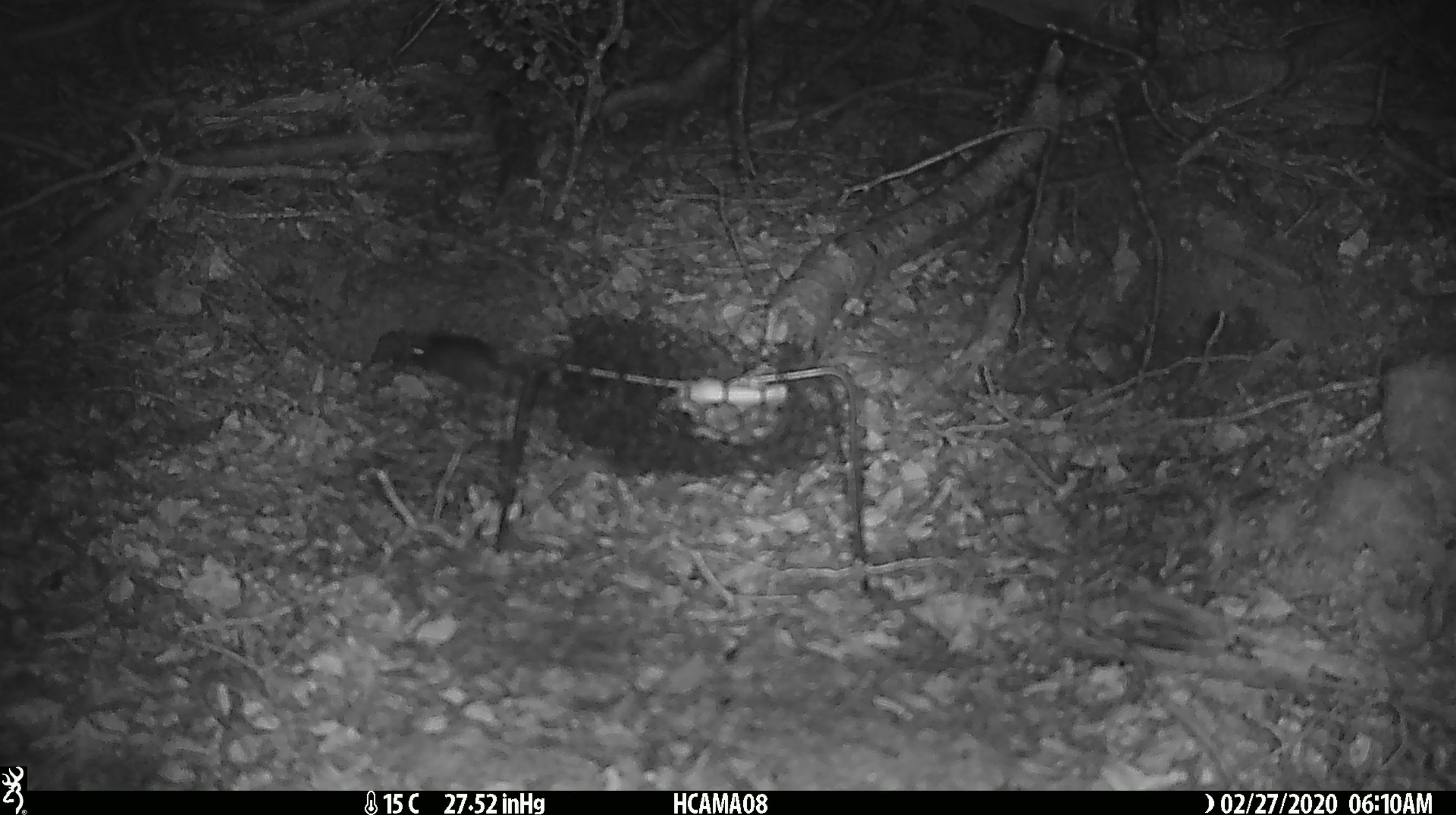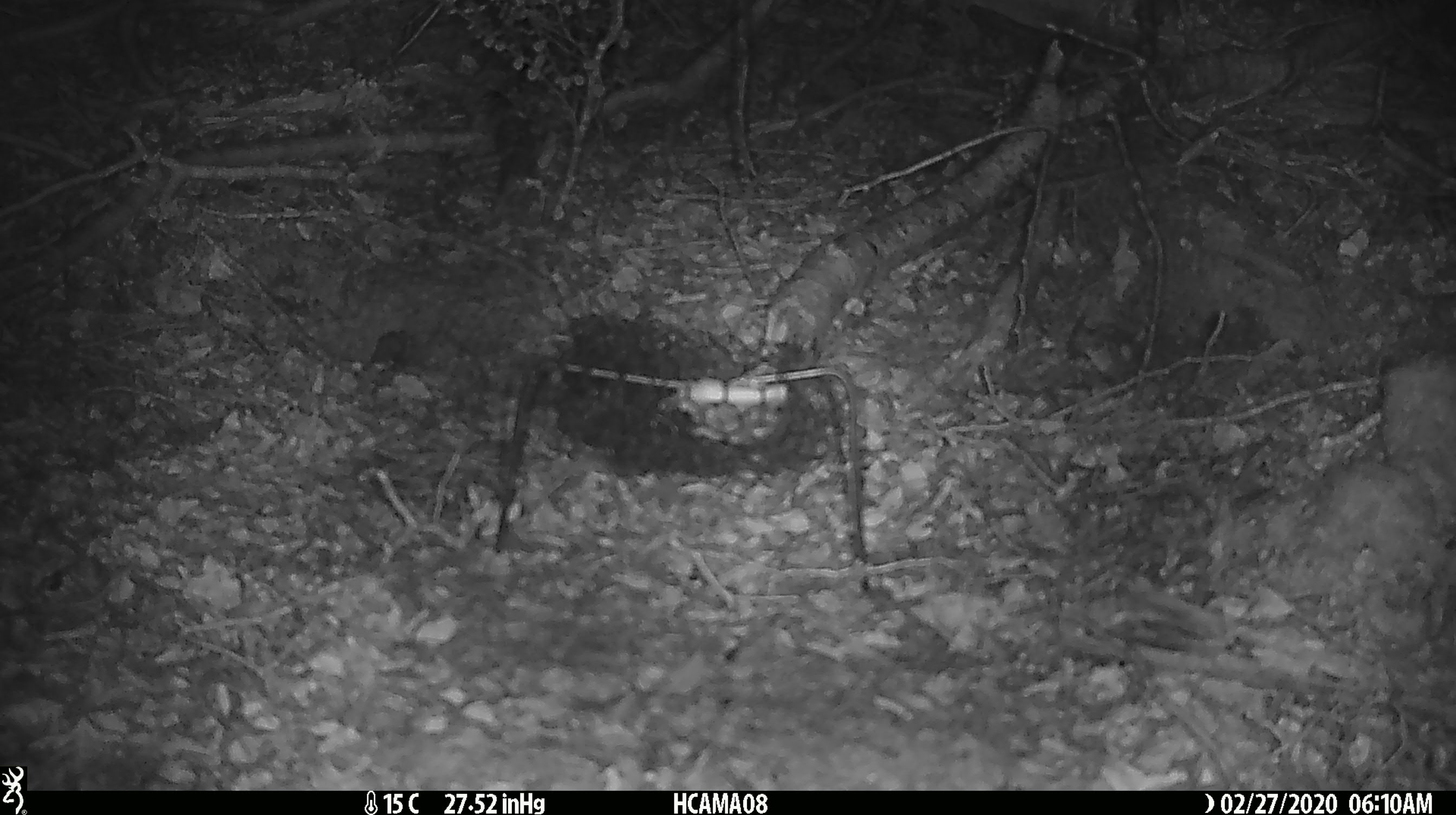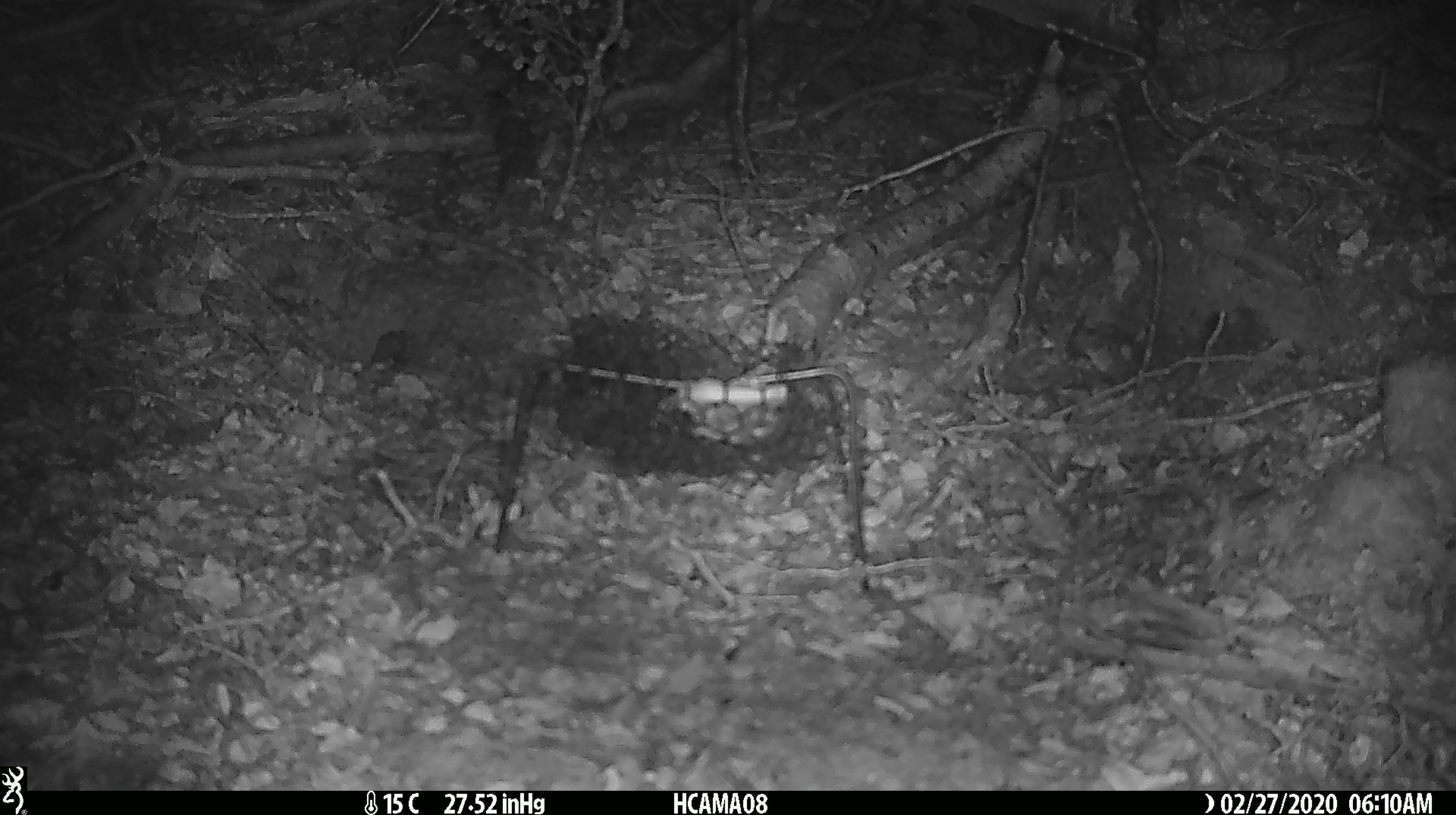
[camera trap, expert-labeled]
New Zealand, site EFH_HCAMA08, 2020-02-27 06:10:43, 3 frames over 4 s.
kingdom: Animalia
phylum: Chordata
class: Mammalia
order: Rodentia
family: Muridae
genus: Mus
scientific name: Mus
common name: mouse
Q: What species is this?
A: Mouse (Mus).